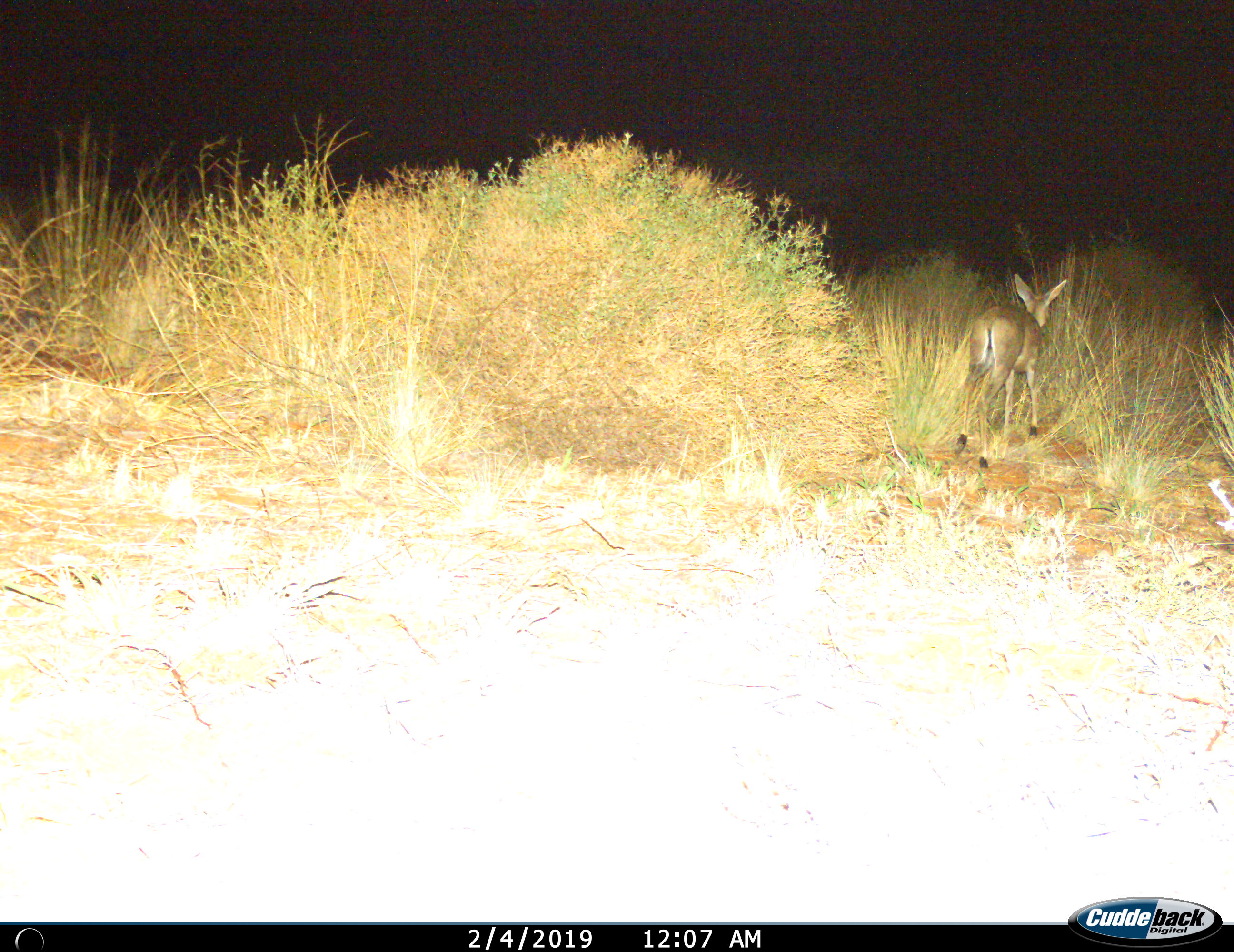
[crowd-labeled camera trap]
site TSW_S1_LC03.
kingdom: Animalia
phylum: Chordata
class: Mammalia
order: Artiodactyla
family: Bovidae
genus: Sylvicapra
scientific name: Sylvicapra grimmia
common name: common duiker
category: duikercommongrey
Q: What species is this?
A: Duikercommongrey (common duiker) (Sylvicapra grimmia).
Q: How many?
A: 1.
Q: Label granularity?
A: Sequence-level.